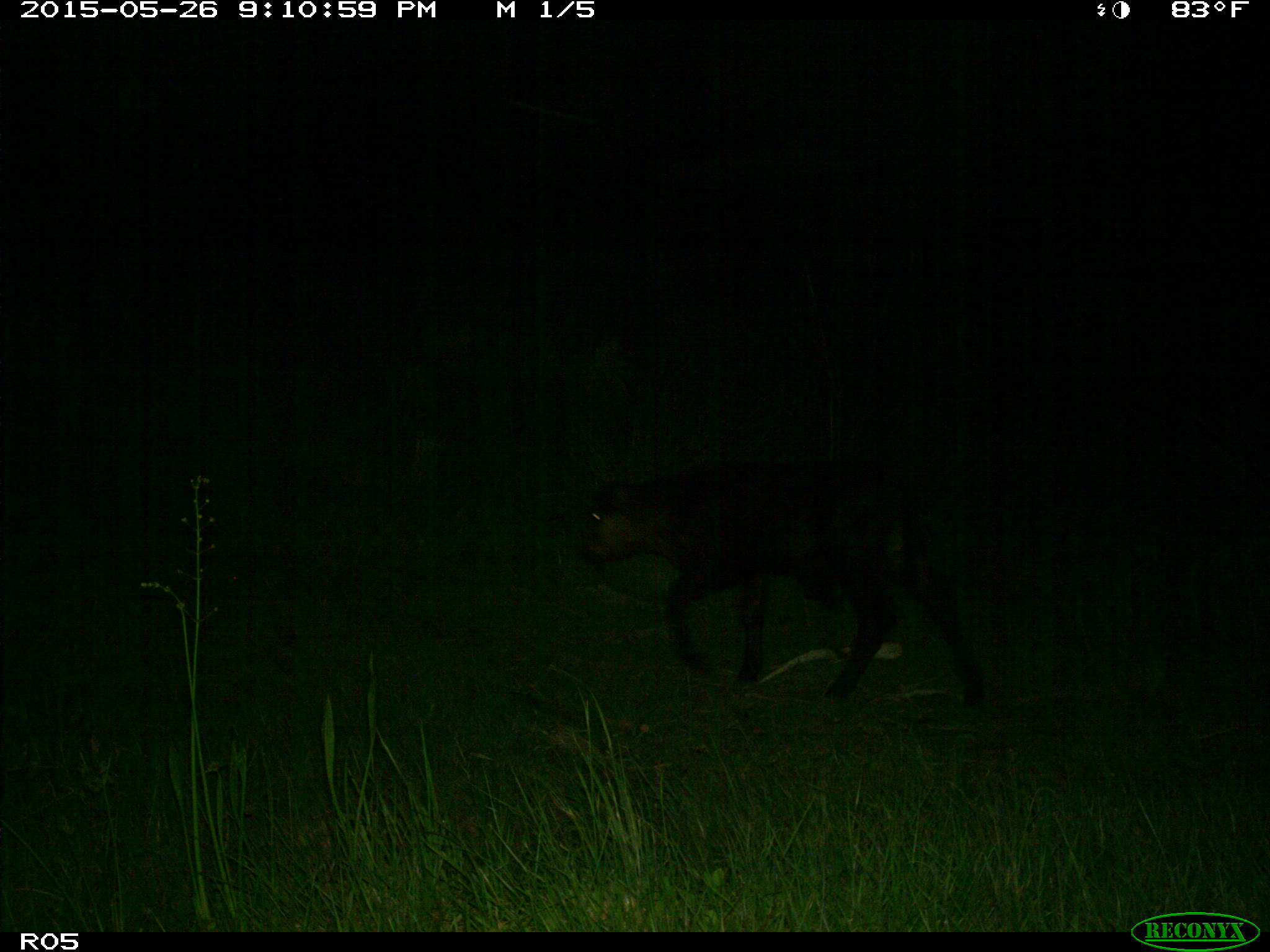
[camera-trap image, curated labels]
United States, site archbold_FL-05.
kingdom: Animalia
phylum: Chordata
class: Mammalia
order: Artiodactyla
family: Bovidae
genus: Bos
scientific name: Bos taurus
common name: domestic cow